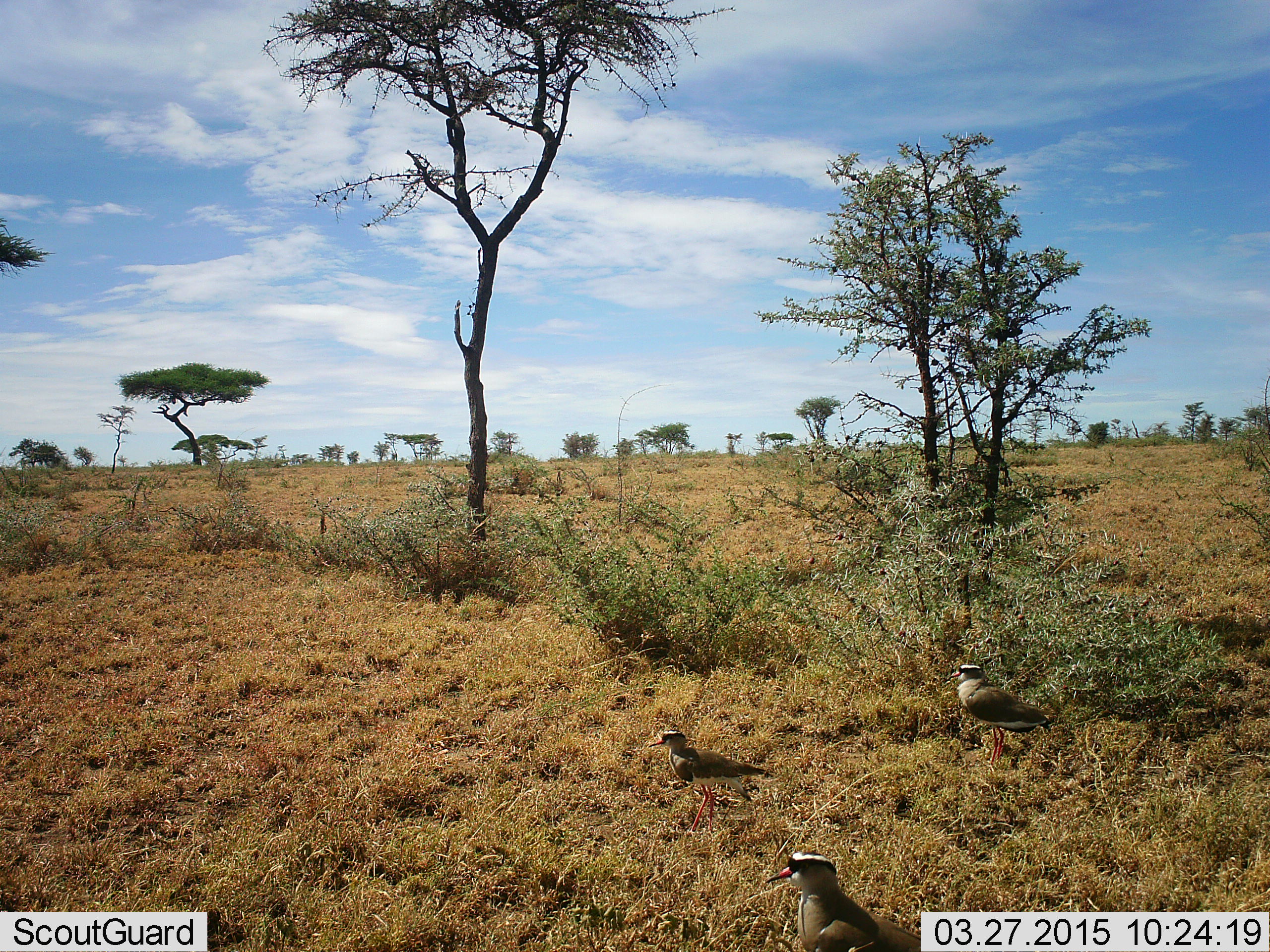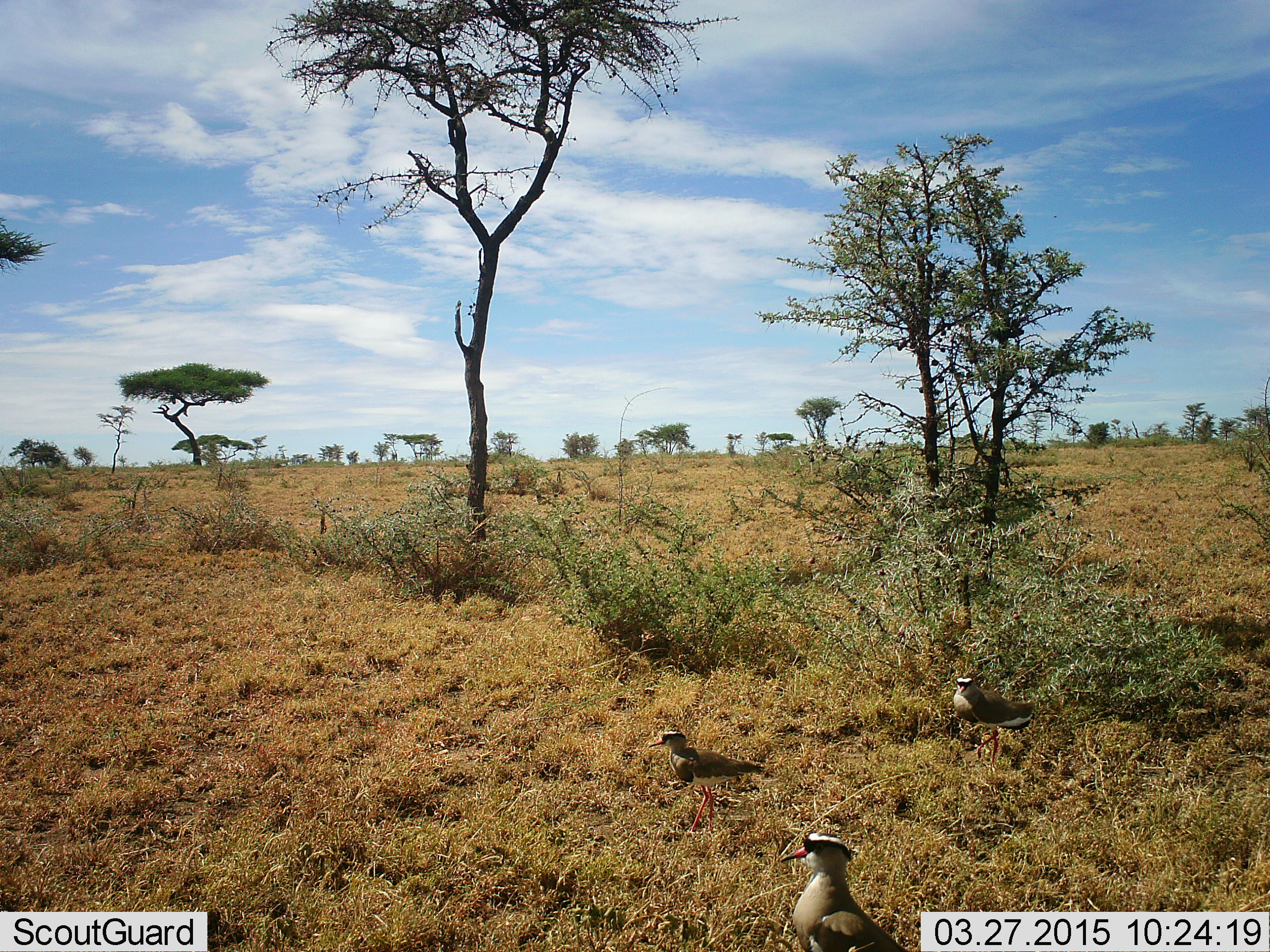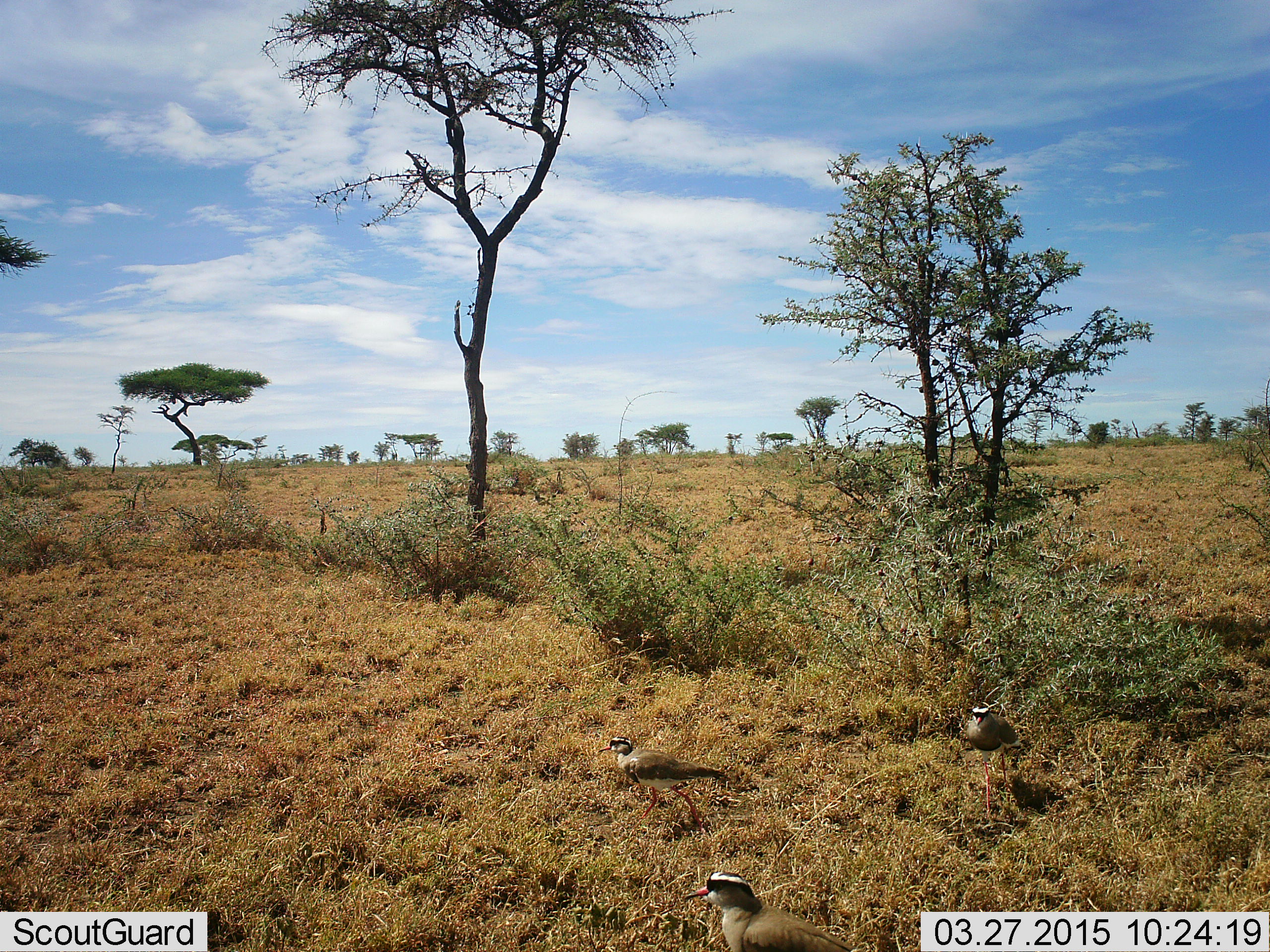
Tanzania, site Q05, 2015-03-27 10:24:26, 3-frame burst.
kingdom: Animalia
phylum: Chordata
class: Aves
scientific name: Aves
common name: bird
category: otherbird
Otherbird (bird) (Aves), count 3. Behavior (volunteer vote fractions): standing 50%, resting 10%, moving 50%, interacting 0%. Young present (vote fraction): 0%. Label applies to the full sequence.